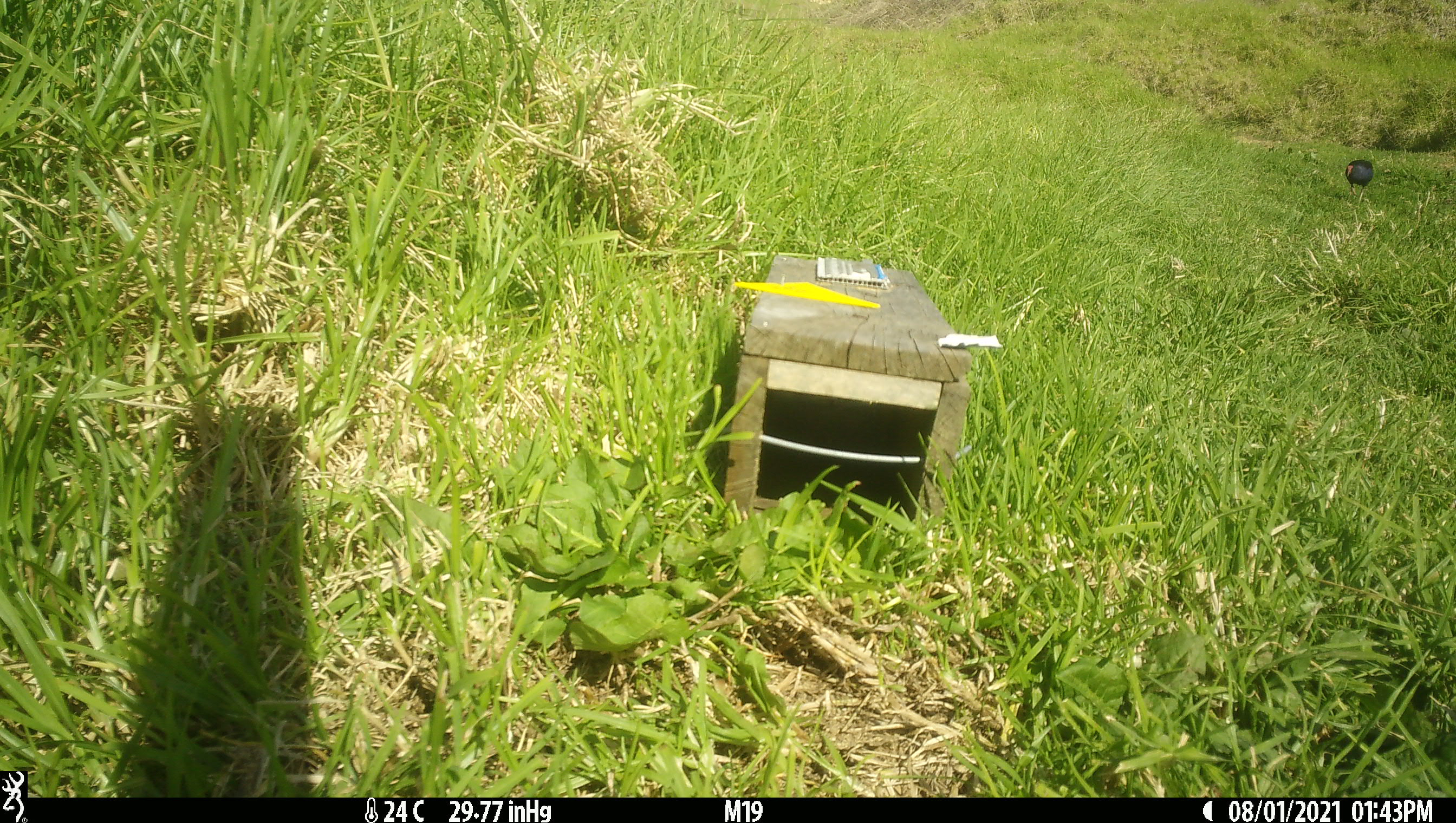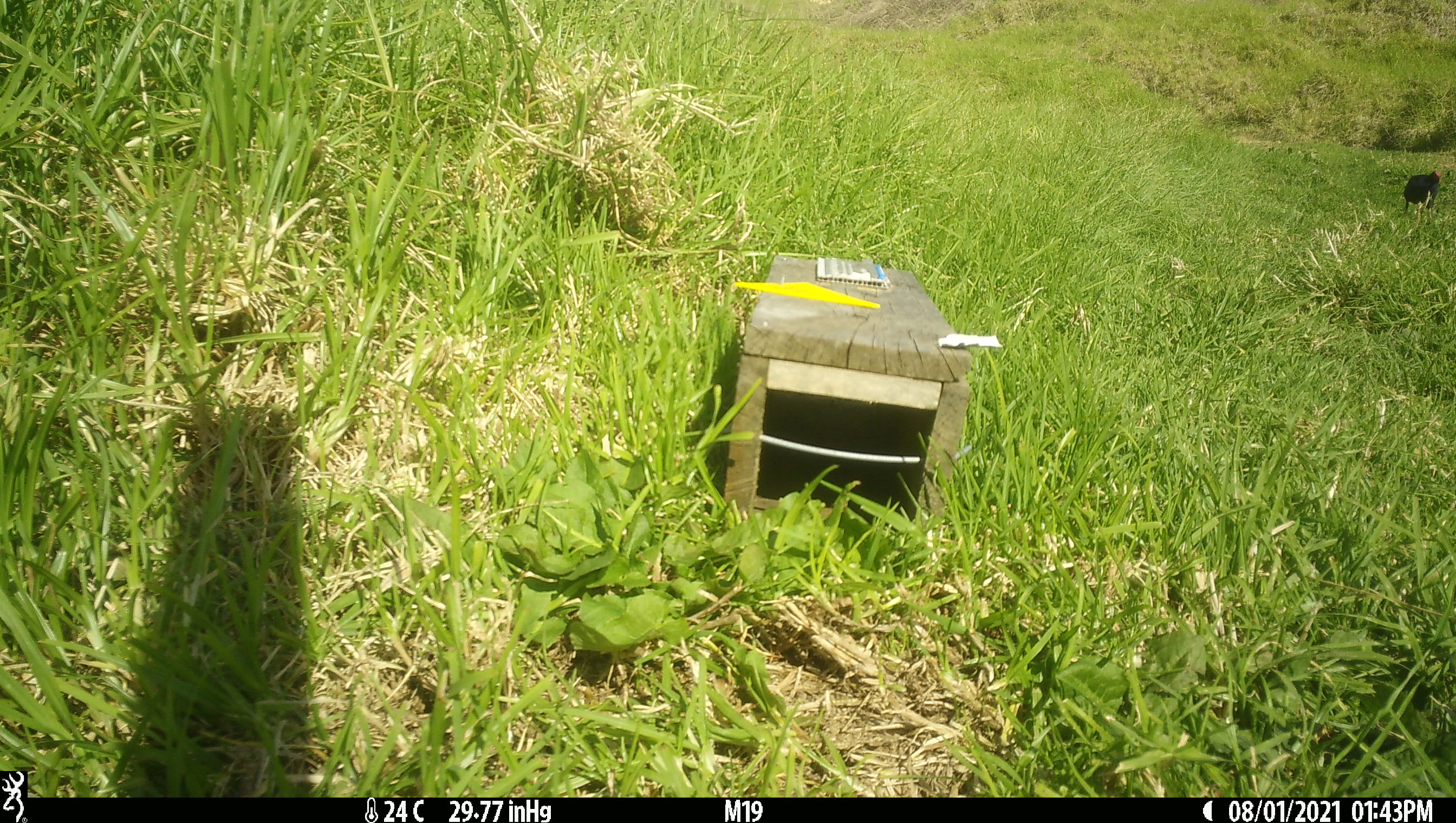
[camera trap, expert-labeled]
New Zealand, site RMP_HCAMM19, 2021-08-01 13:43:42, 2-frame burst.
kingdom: Animalia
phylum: Chordata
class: Aves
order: Gruiformes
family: Rallidae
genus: Porphyrio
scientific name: Porphyrio melanotus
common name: australasian swamphen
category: pukeko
Pukeko (australasian swamphen) (Porphyrio melanotus).